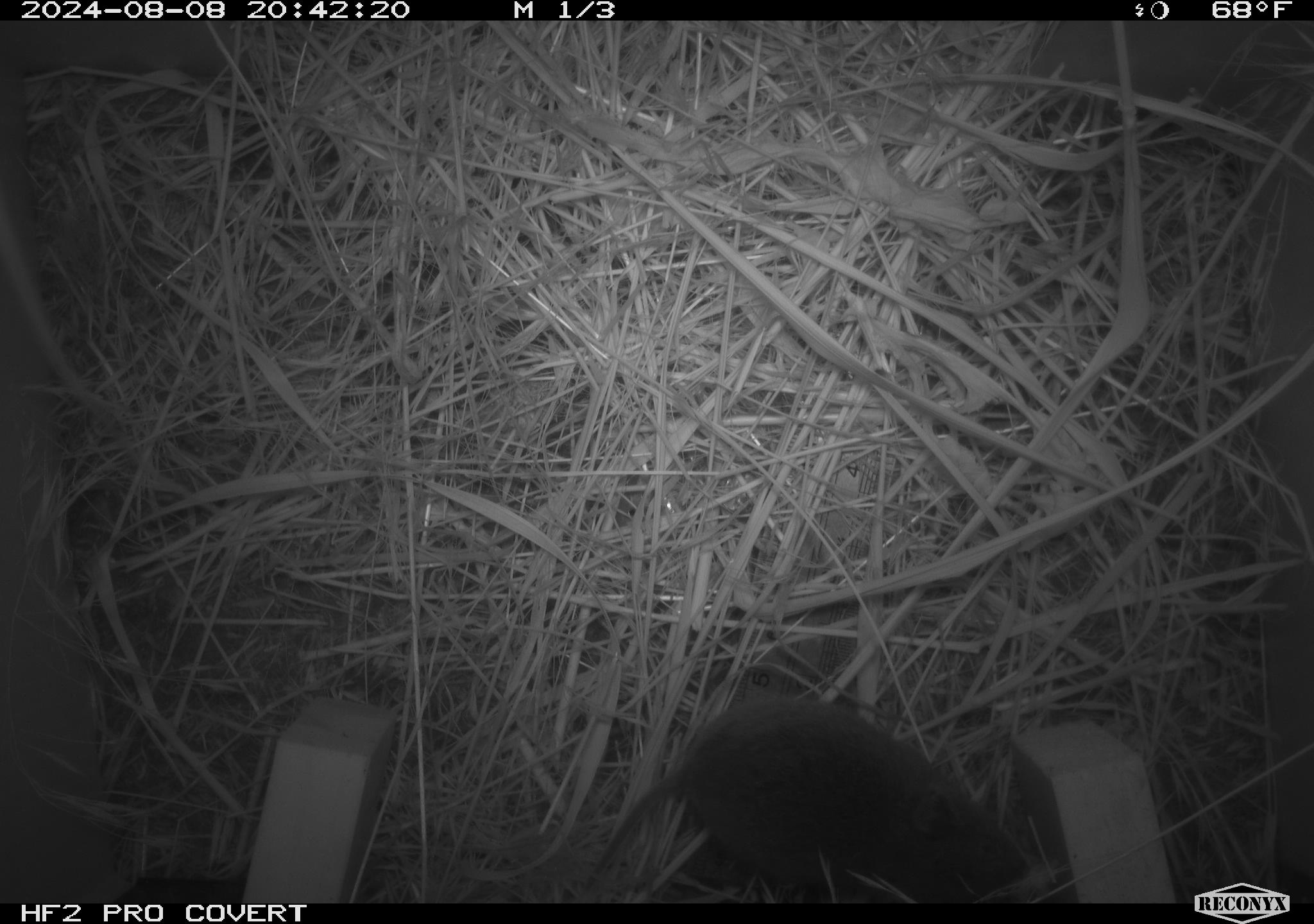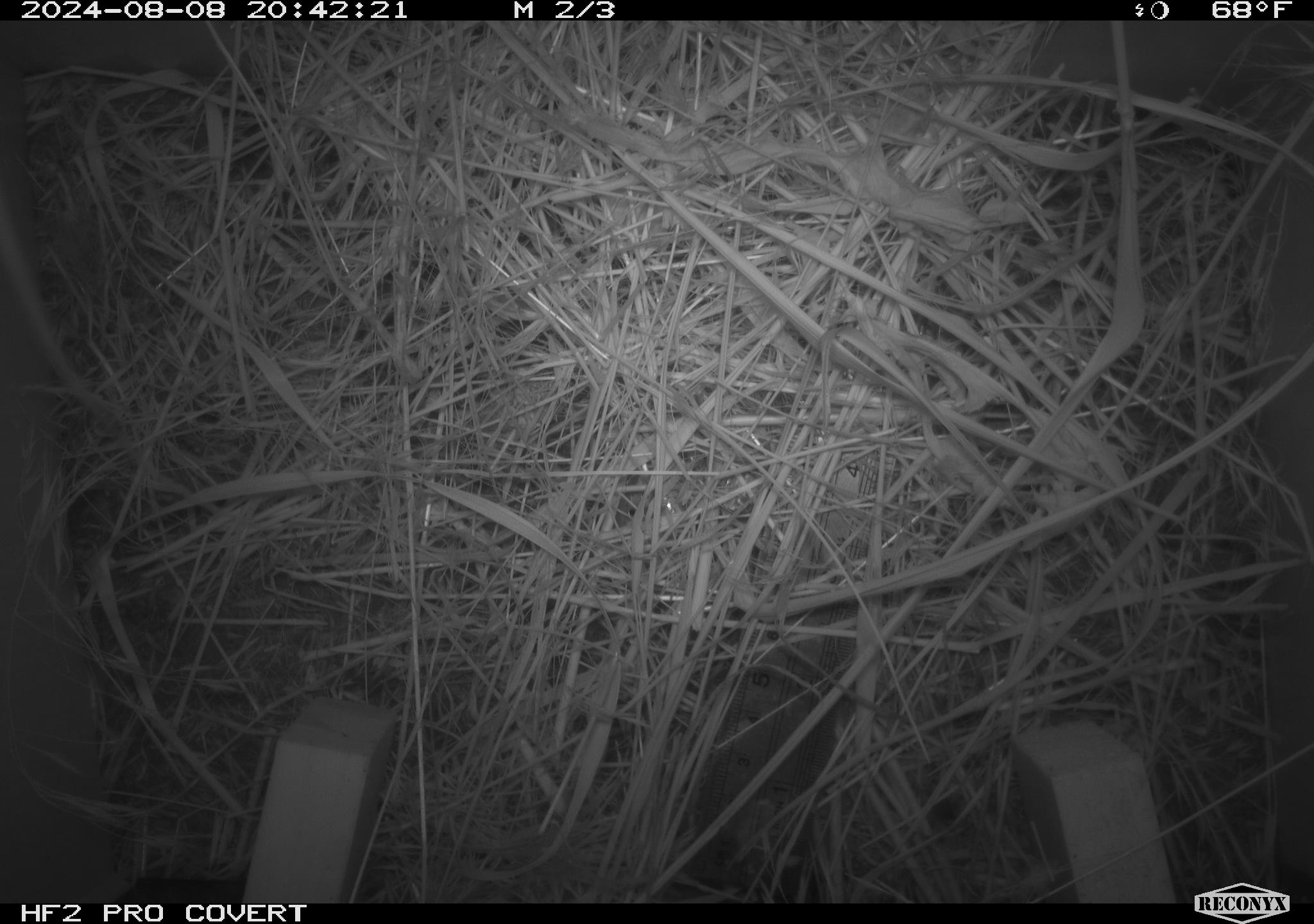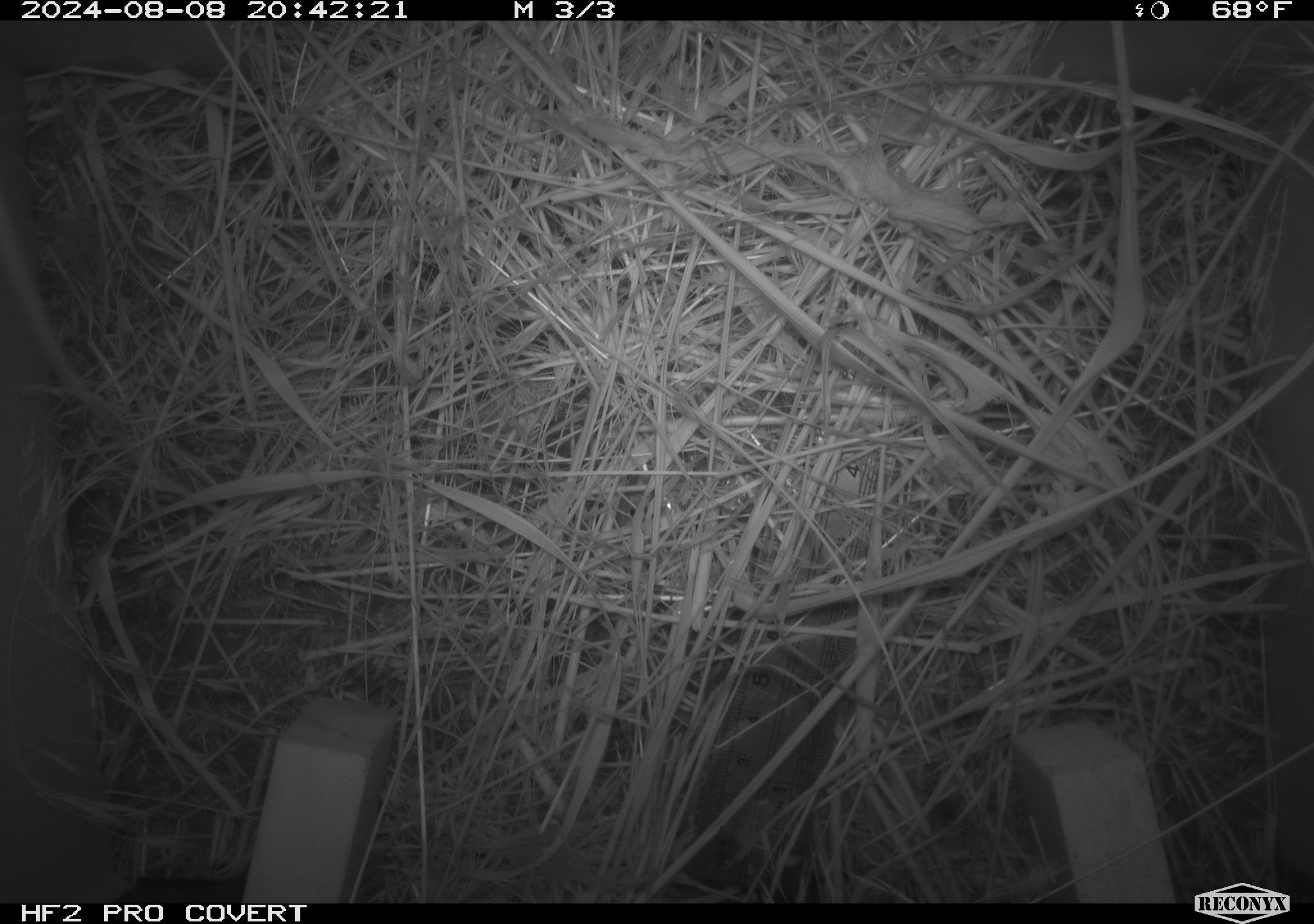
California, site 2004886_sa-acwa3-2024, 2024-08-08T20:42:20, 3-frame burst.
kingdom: Animalia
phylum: Chordata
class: Mammalia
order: Rodentia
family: Cricetidae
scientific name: Arvicolinae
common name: voles, lemmings, and muskrats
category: arvicolinae subfamily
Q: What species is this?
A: Arvicolinae subfamily (voles, lemmings, and muskrats) (Arvicolinae).